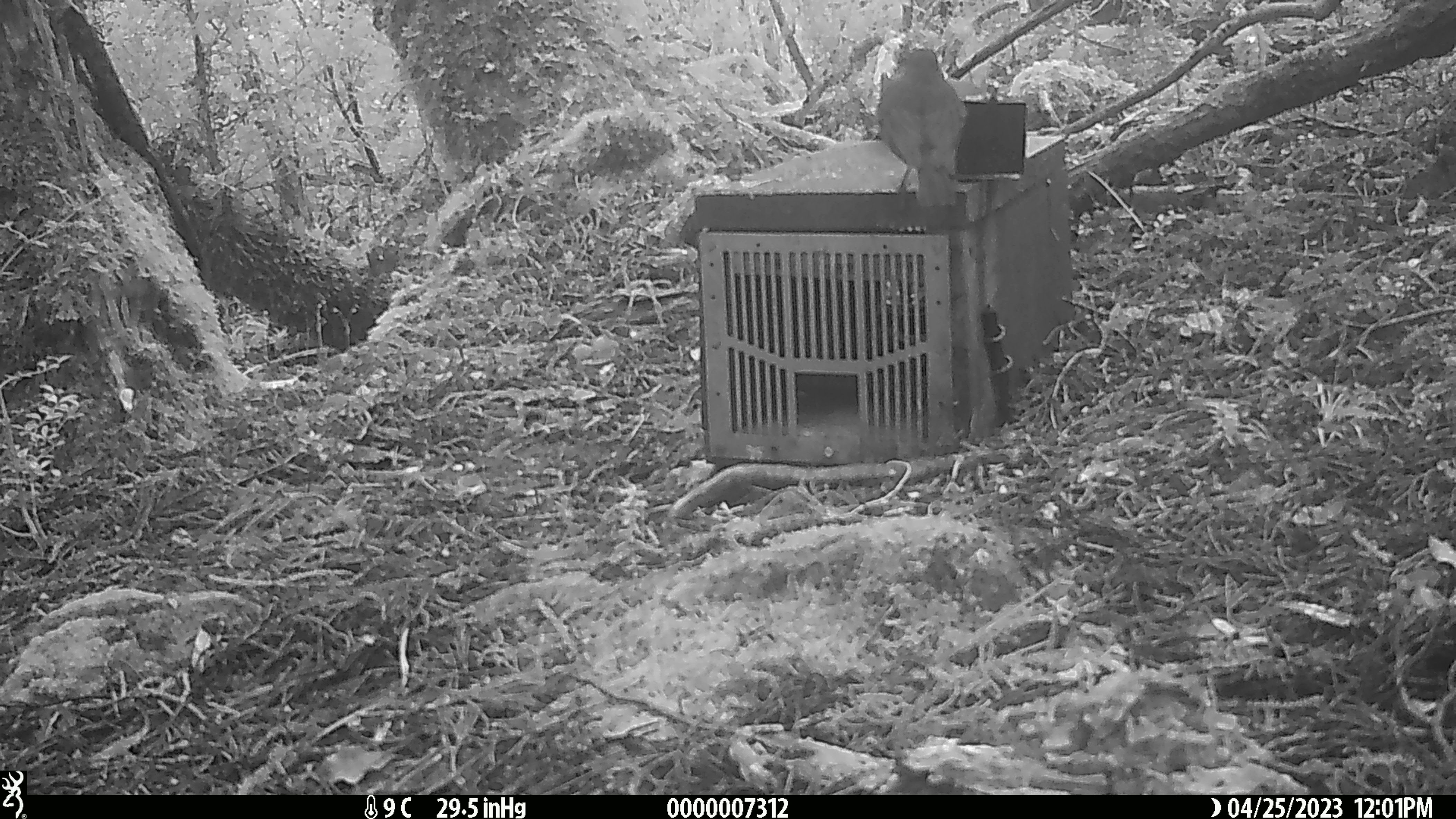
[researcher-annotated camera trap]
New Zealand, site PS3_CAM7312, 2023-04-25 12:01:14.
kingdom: Animalia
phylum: Chordata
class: Aves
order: Passeriformes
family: Petroicidae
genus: Petroica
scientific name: Petroica australis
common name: new zealand robin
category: robin